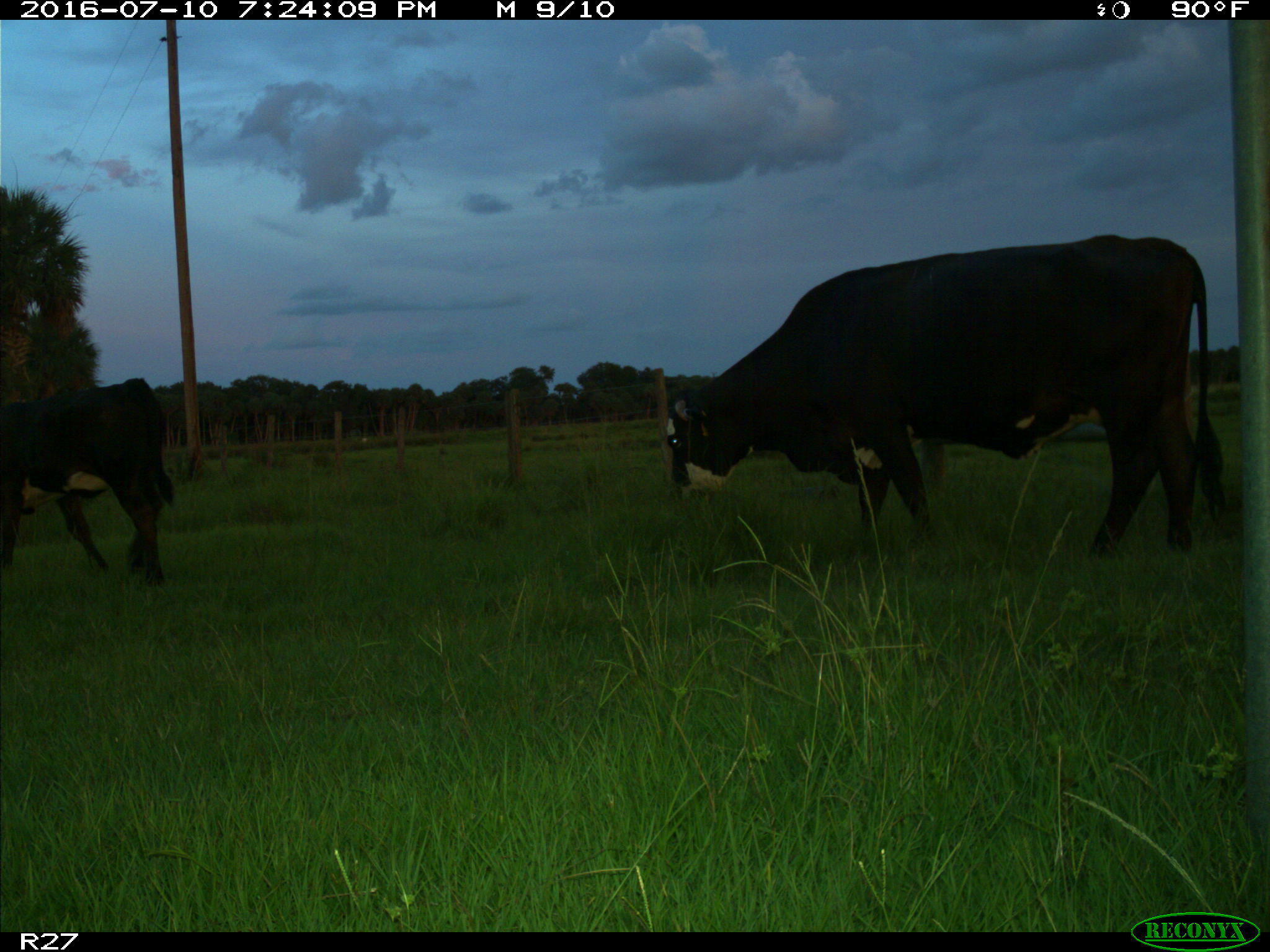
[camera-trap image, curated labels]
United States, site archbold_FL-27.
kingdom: Animalia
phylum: Chordata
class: Mammalia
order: Artiodactyla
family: Bovidae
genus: Bos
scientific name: Bos taurus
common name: domestic cow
Bos taurus (domestic cow).